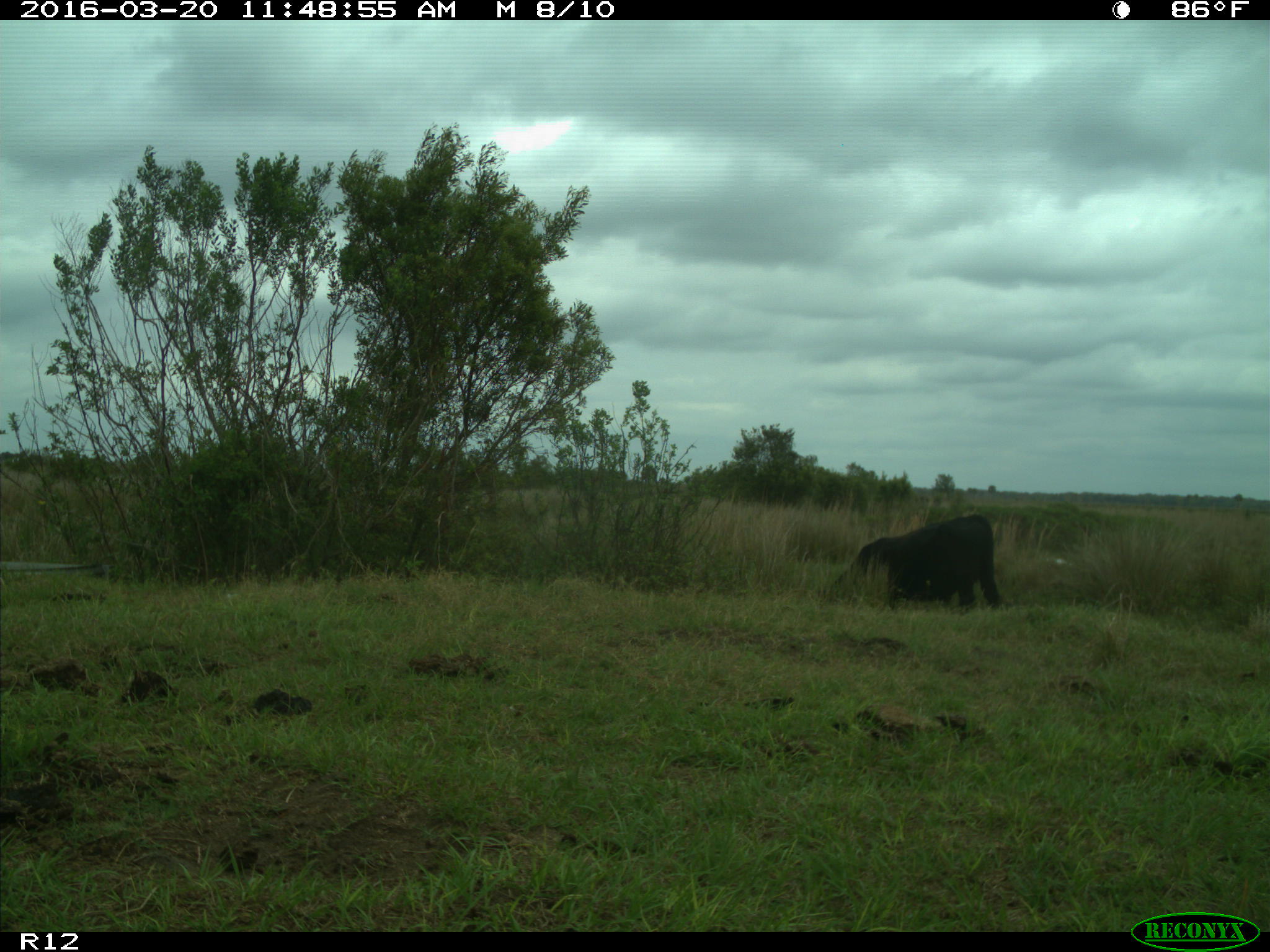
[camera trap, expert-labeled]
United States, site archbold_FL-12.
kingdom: Animalia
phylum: Chordata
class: Mammalia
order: Artiodactyla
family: Bovidae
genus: Bos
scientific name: Bos taurus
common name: domestic cow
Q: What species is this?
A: Bos taurus (domestic cow).